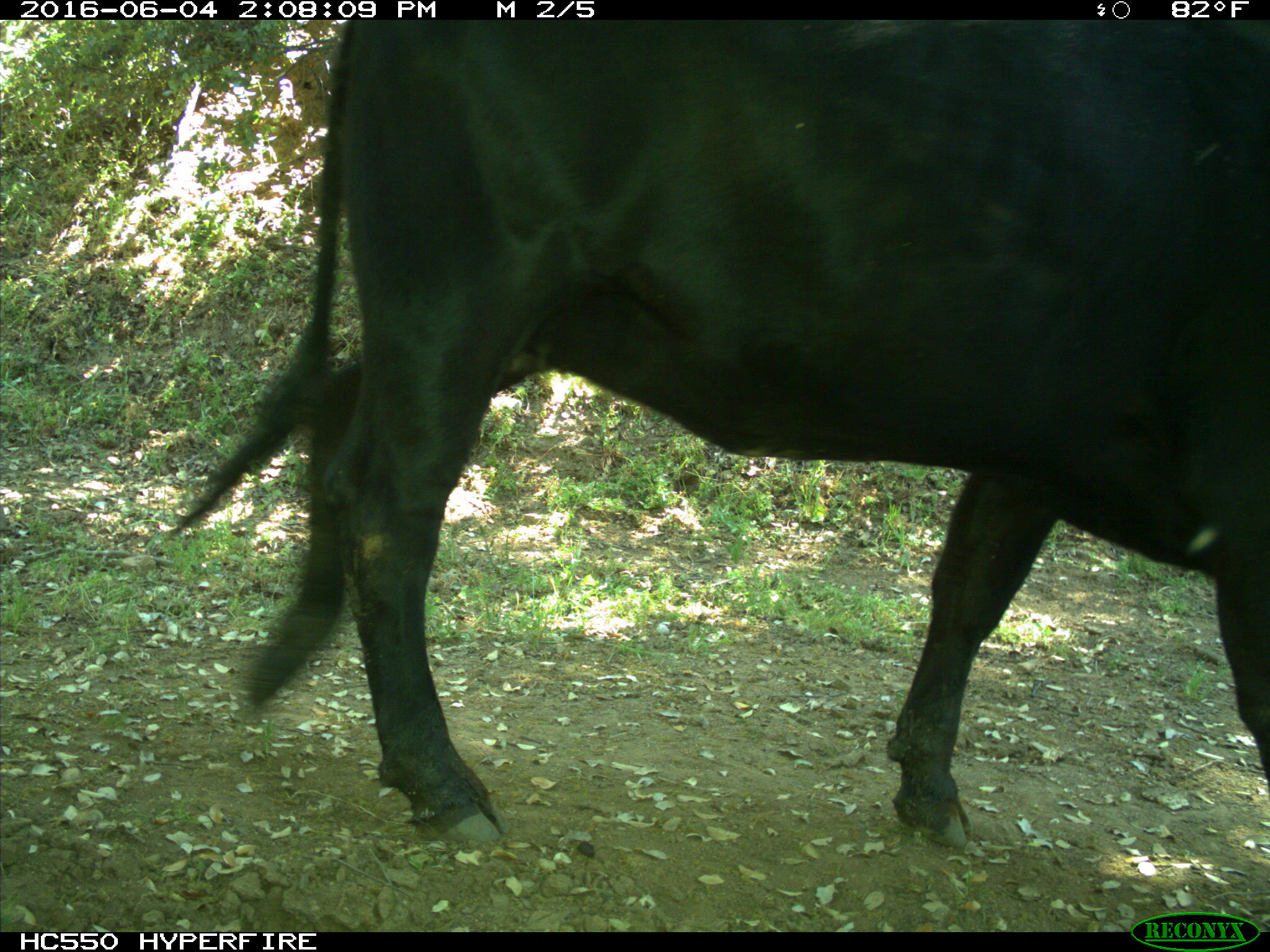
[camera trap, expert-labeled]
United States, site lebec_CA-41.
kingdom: Animalia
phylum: Chordata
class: Mammalia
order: Artiodactyla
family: Bovidae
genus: Bos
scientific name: Bos taurus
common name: domestic cow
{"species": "Bos taurus (domestic cow)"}